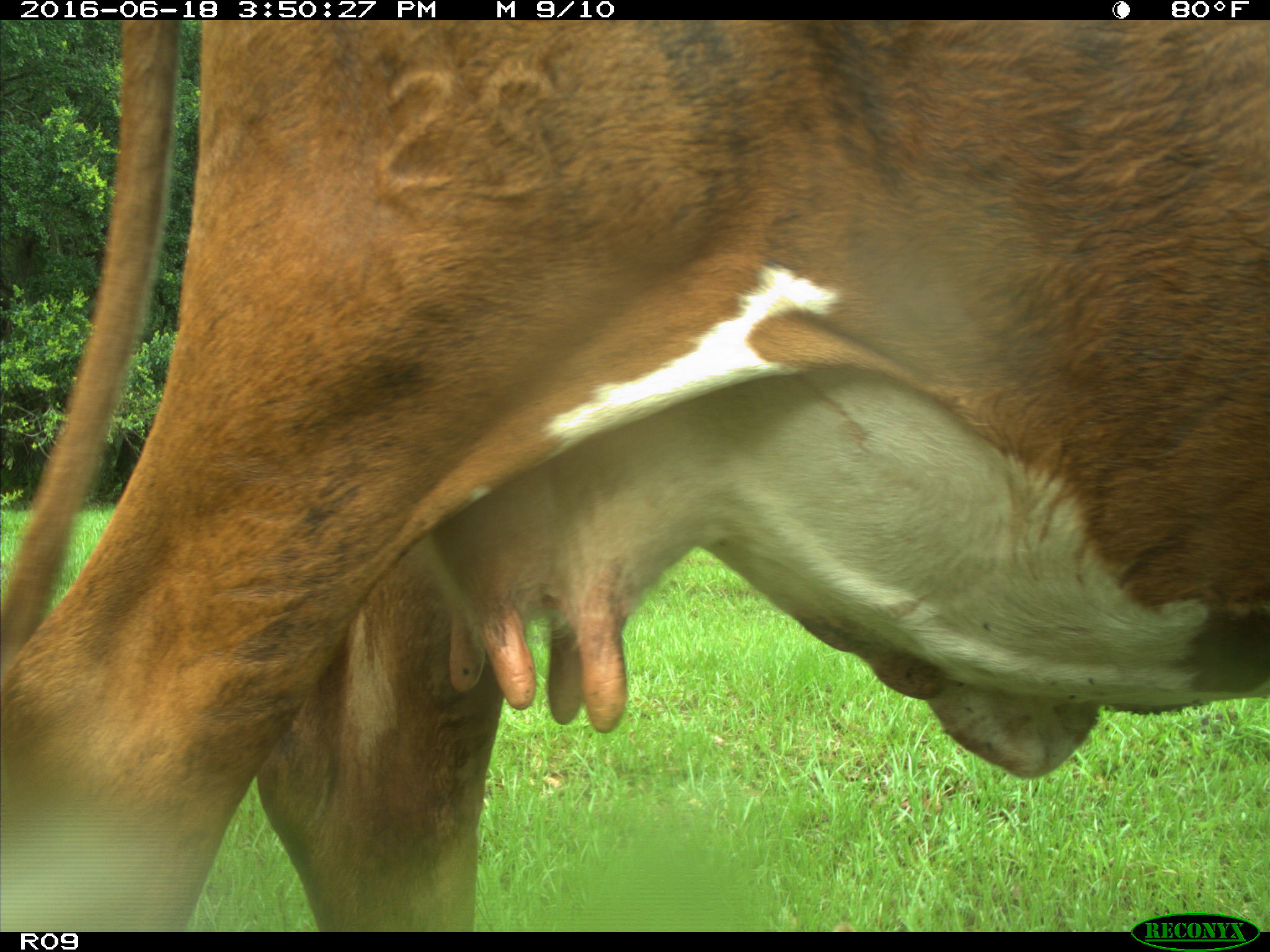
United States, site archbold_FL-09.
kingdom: Animalia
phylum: Chordata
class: Mammalia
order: Artiodactyla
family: Bovidae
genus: Bos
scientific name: Bos taurus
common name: domestic cow